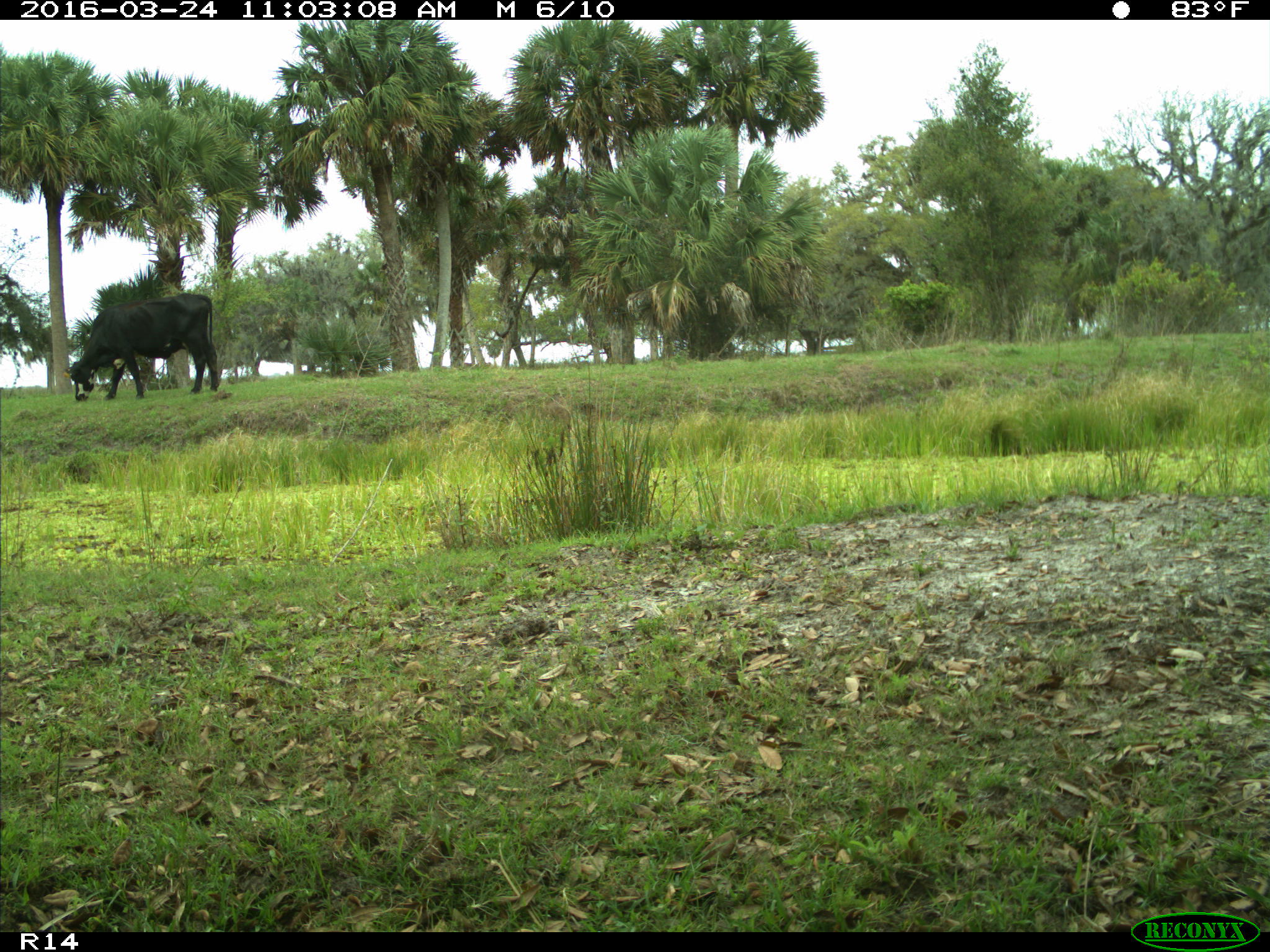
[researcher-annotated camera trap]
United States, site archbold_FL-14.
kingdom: Animalia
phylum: Chordata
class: Mammalia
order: Artiodactyla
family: Bovidae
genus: Bos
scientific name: Bos taurus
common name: domestic cow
Bos taurus (domestic cow).